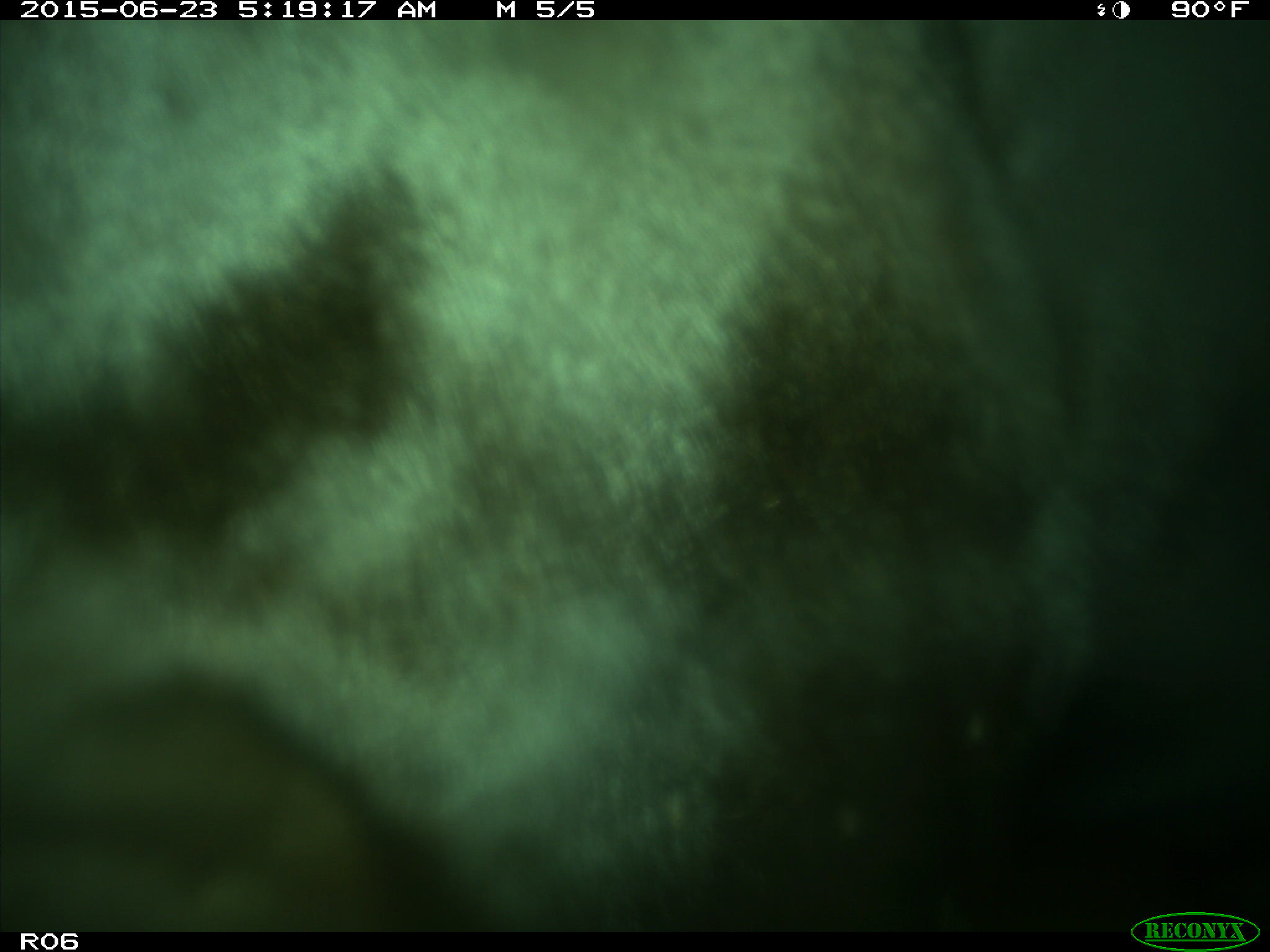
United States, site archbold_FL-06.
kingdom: Animalia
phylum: Chordata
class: Mammalia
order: Artiodactyla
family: Bovidae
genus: Bos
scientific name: Bos taurus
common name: domestic cow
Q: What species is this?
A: Bos taurus (domestic cow).